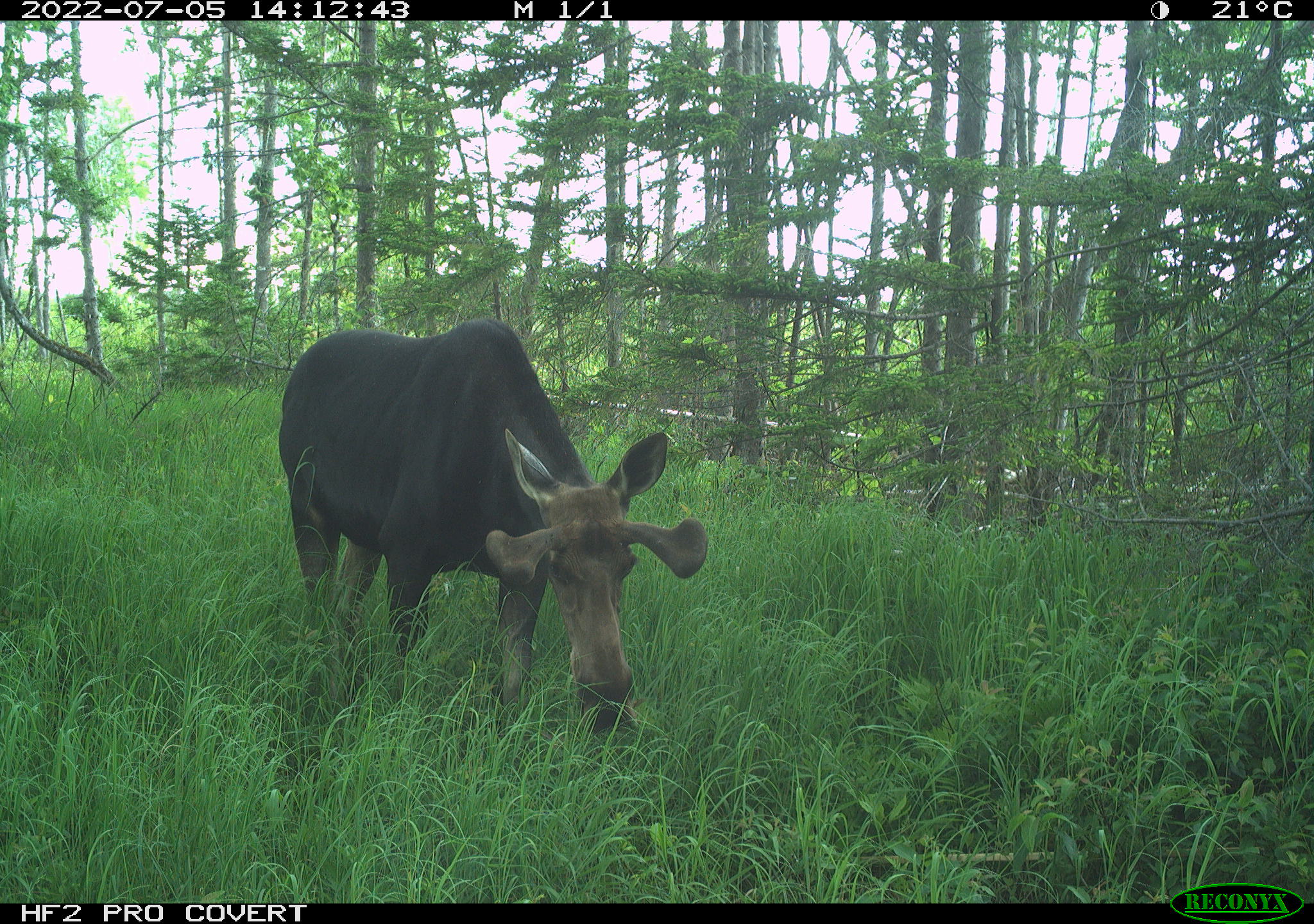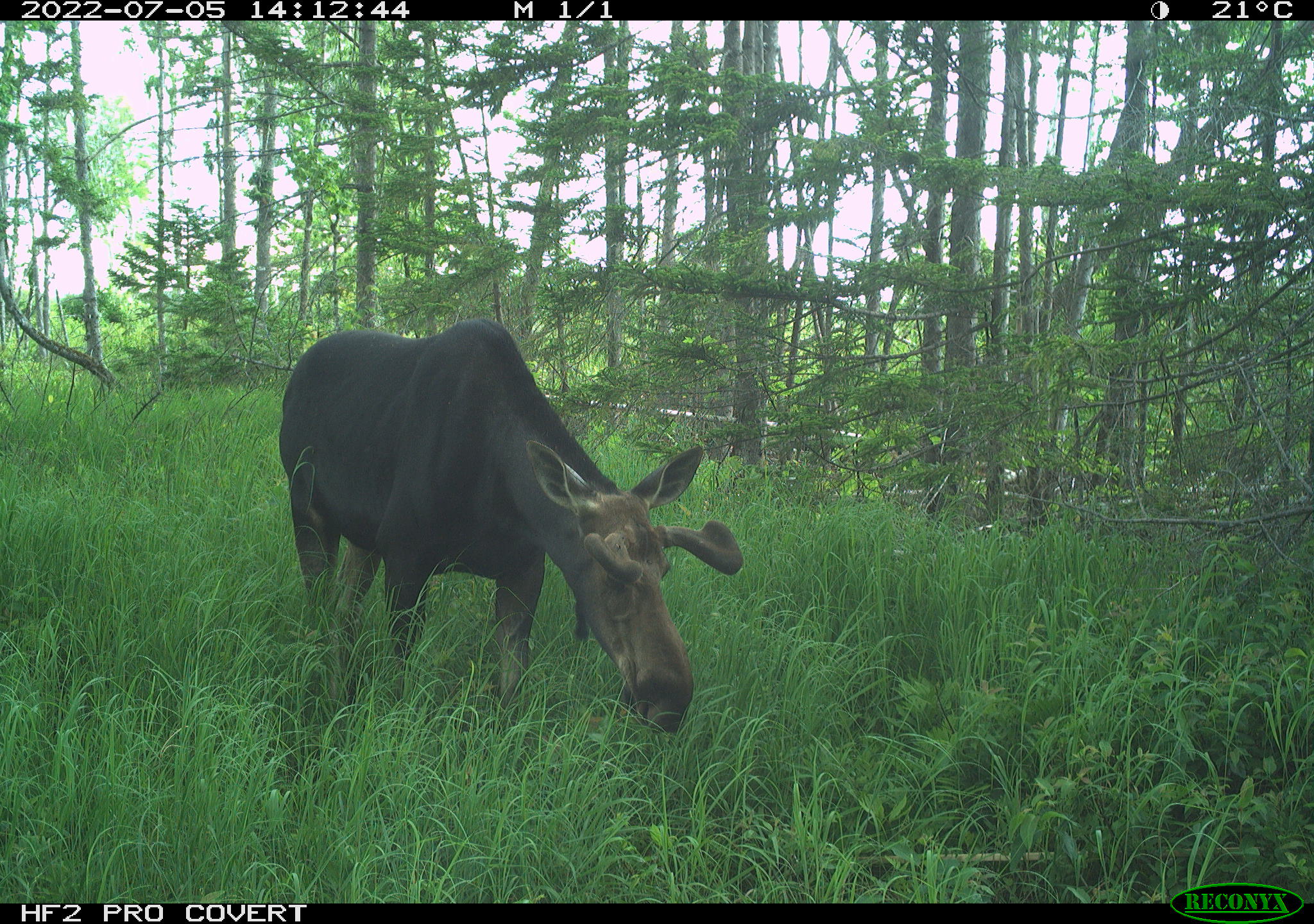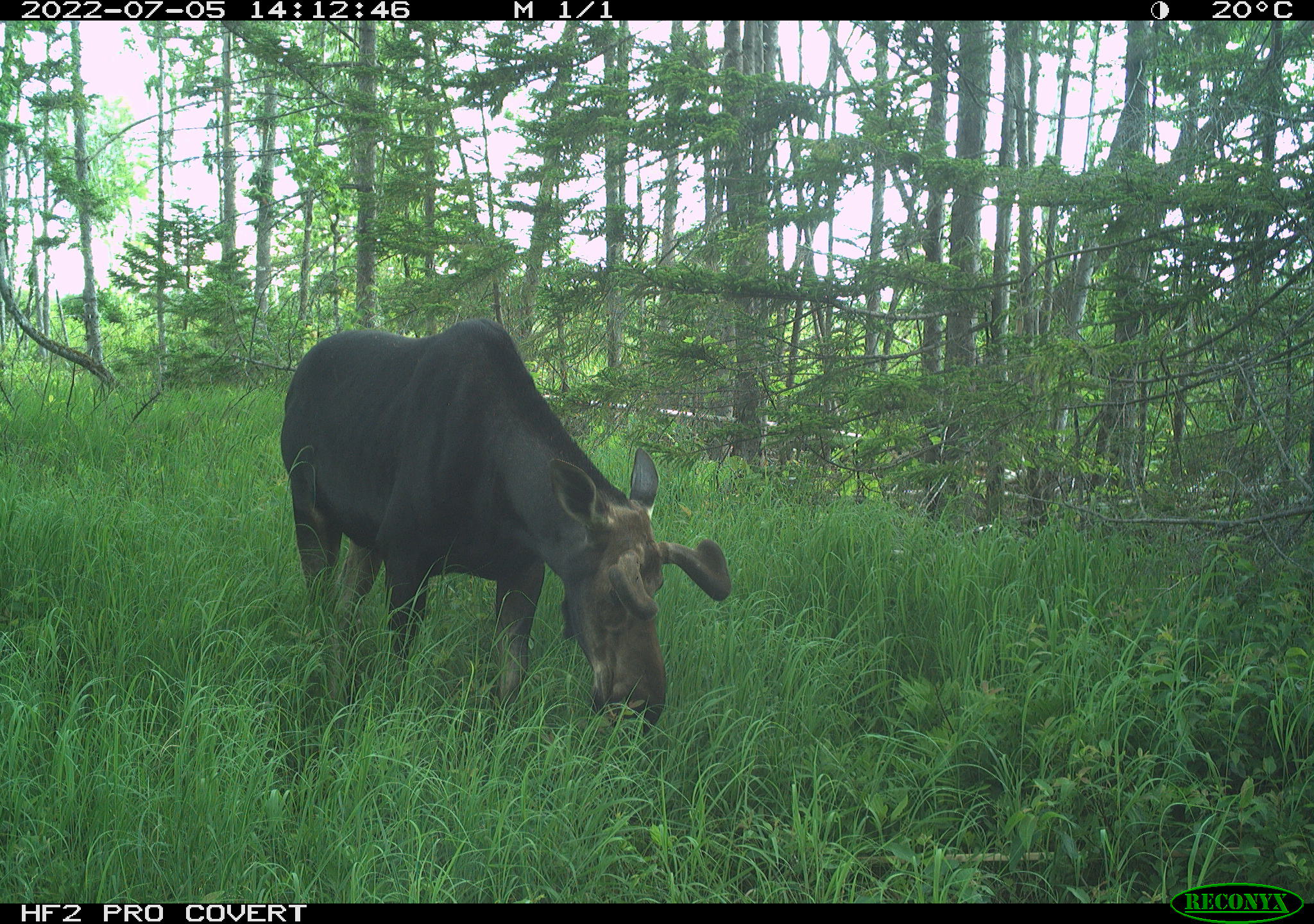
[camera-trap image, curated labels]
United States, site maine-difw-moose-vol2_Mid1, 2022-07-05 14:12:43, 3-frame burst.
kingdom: Animalia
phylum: Chordata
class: Mammalia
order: Artiodactyla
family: Cervidae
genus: Alces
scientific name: Alces alces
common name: moose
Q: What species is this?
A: Moose (Alces alces).